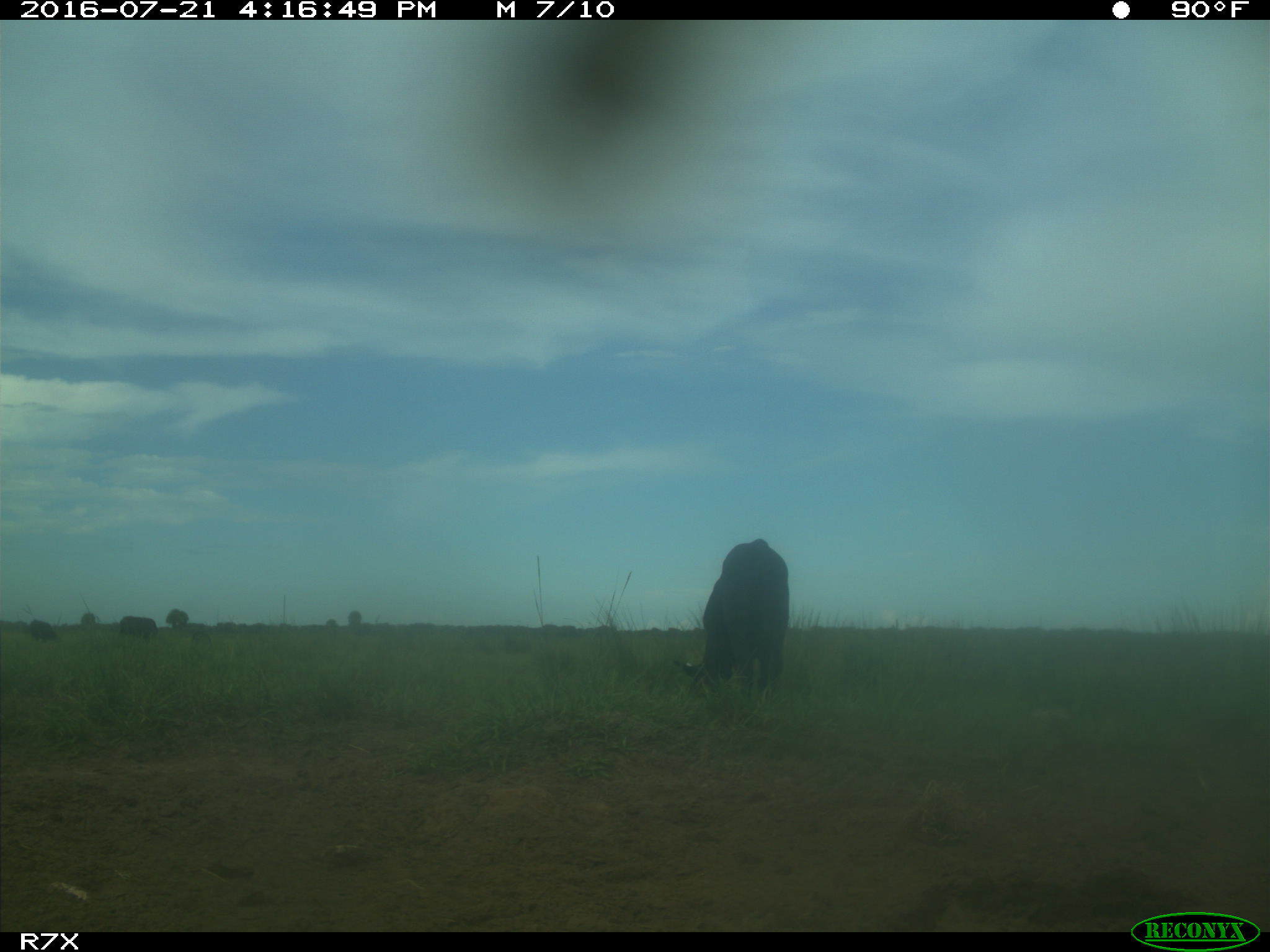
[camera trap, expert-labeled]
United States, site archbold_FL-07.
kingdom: Animalia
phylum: Chordata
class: Mammalia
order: Artiodactyla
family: Bovidae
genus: Bos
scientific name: Bos taurus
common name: domestic cow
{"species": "Bos taurus (domestic cow)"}